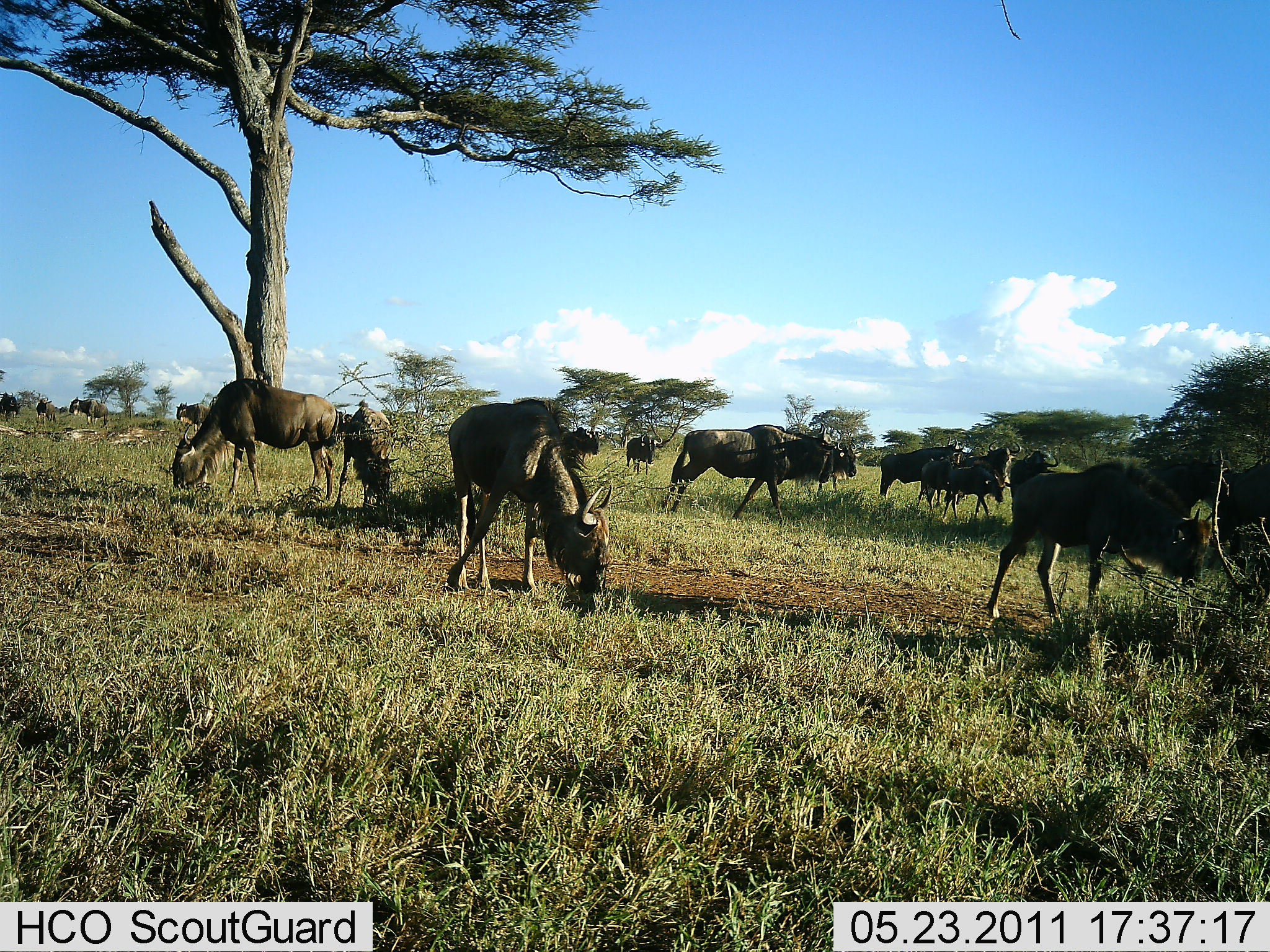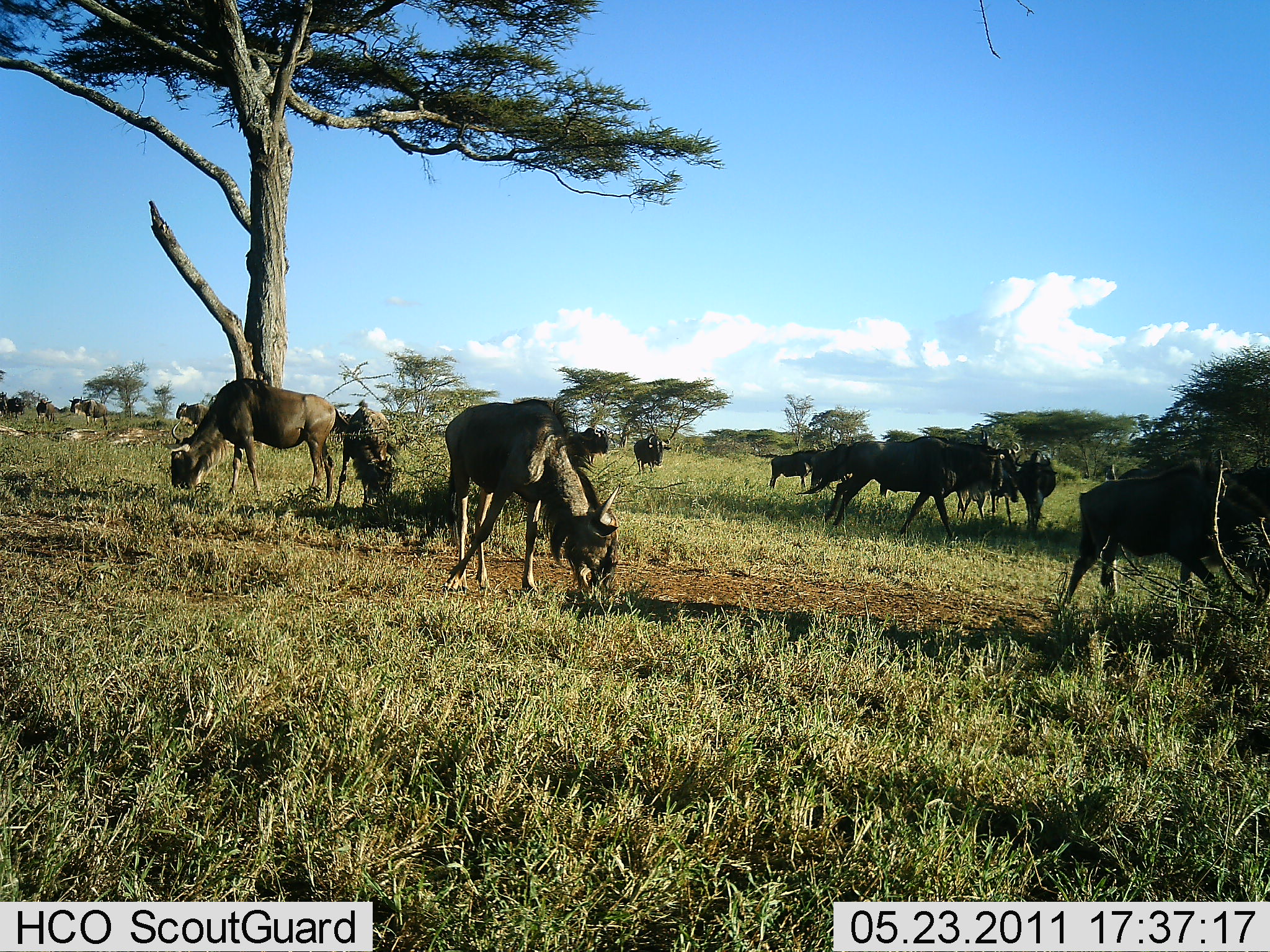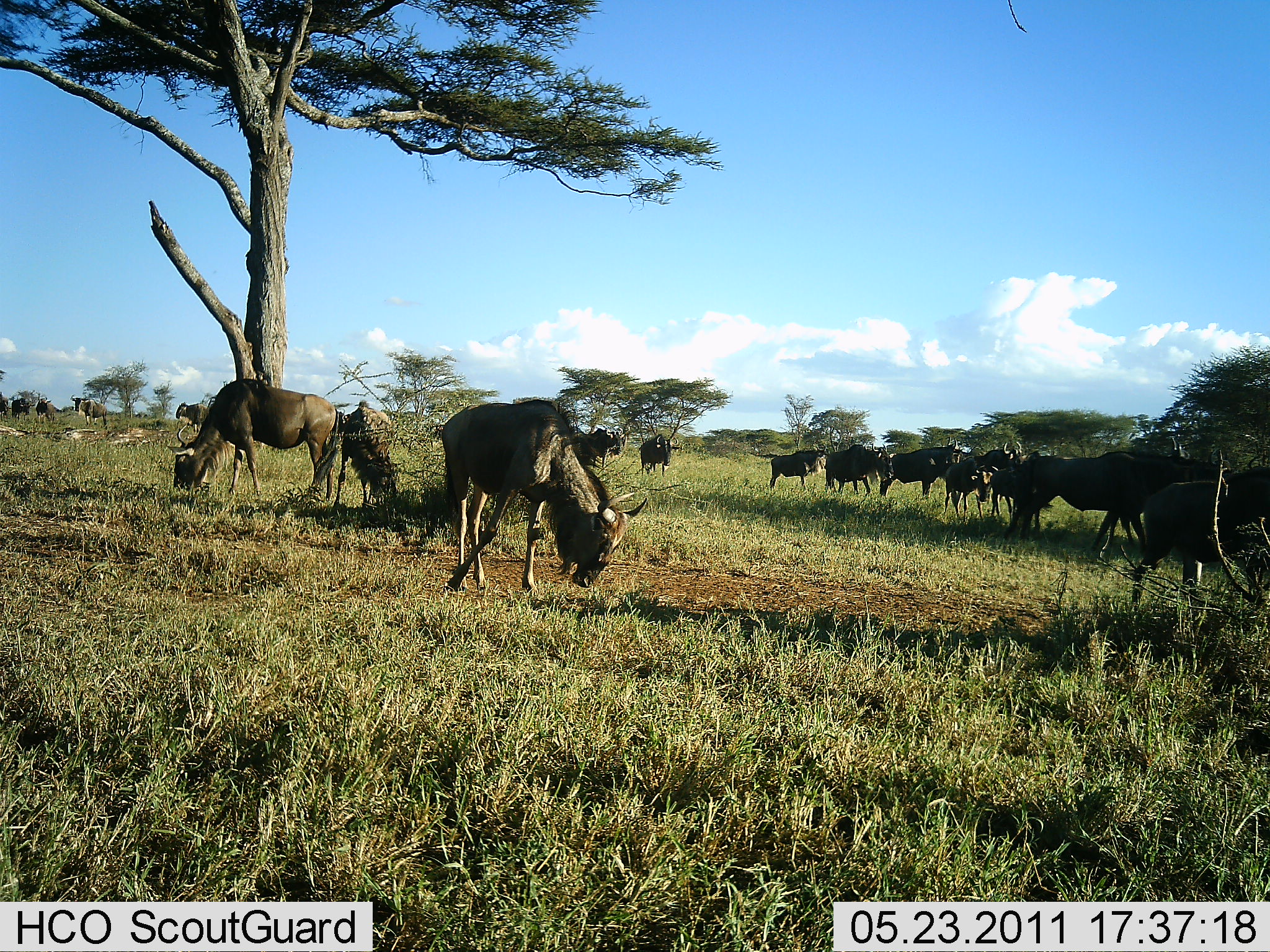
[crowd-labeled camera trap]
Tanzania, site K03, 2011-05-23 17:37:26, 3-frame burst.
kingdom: Animalia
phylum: Chordata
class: Mammalia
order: Artiodactyla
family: Bovidae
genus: Connochaetes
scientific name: Connochaetes taurinus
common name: blue wildebeest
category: wildebeest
Wildebeest (blue wildebeest) (Connochaetes taurinus), count 11-50. Behavior (volunteer vote fractions): standing 27%, resting 0%, moving 27%, interacting 0%. Young present (vote fraction): 9%. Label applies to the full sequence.